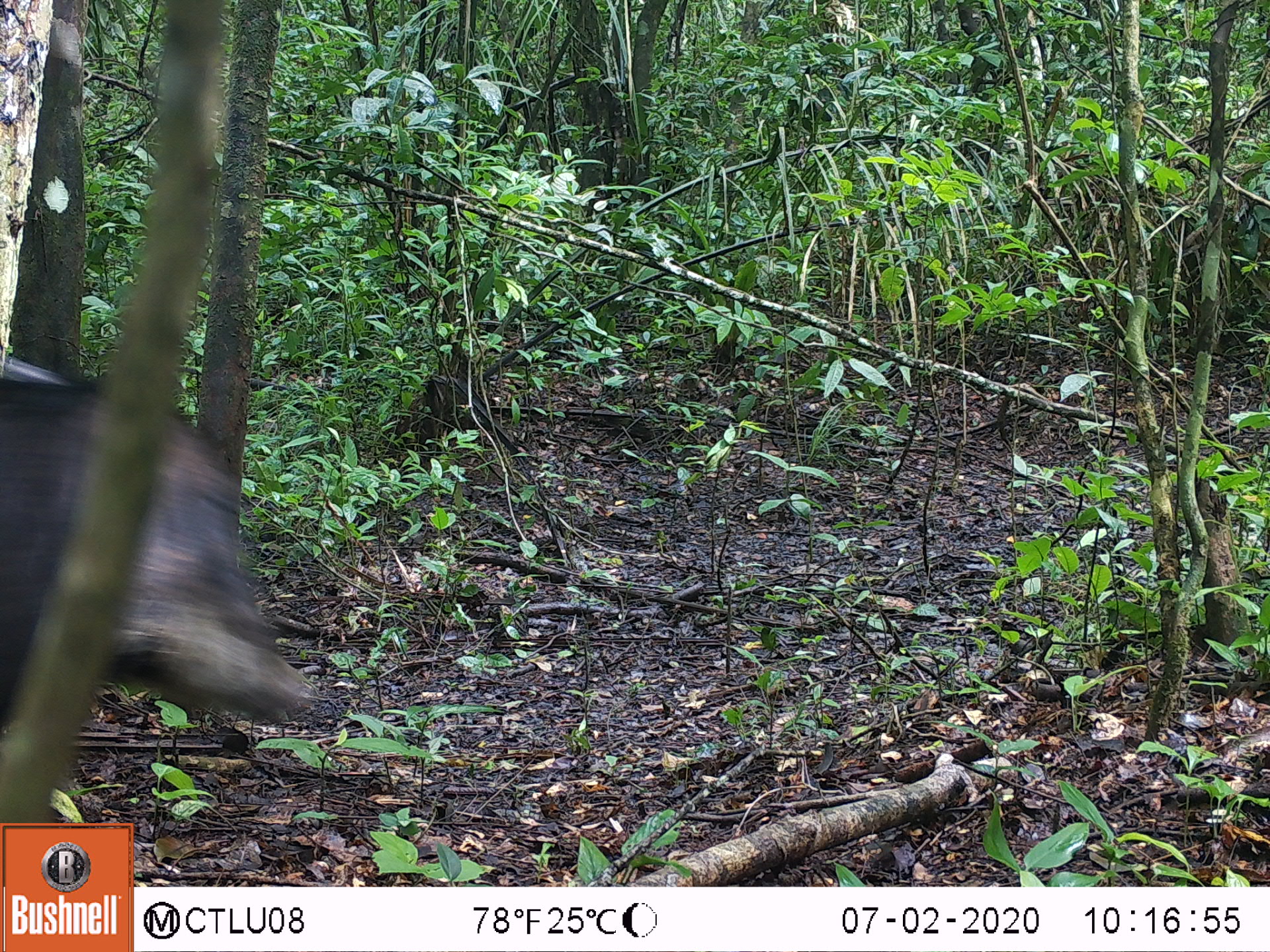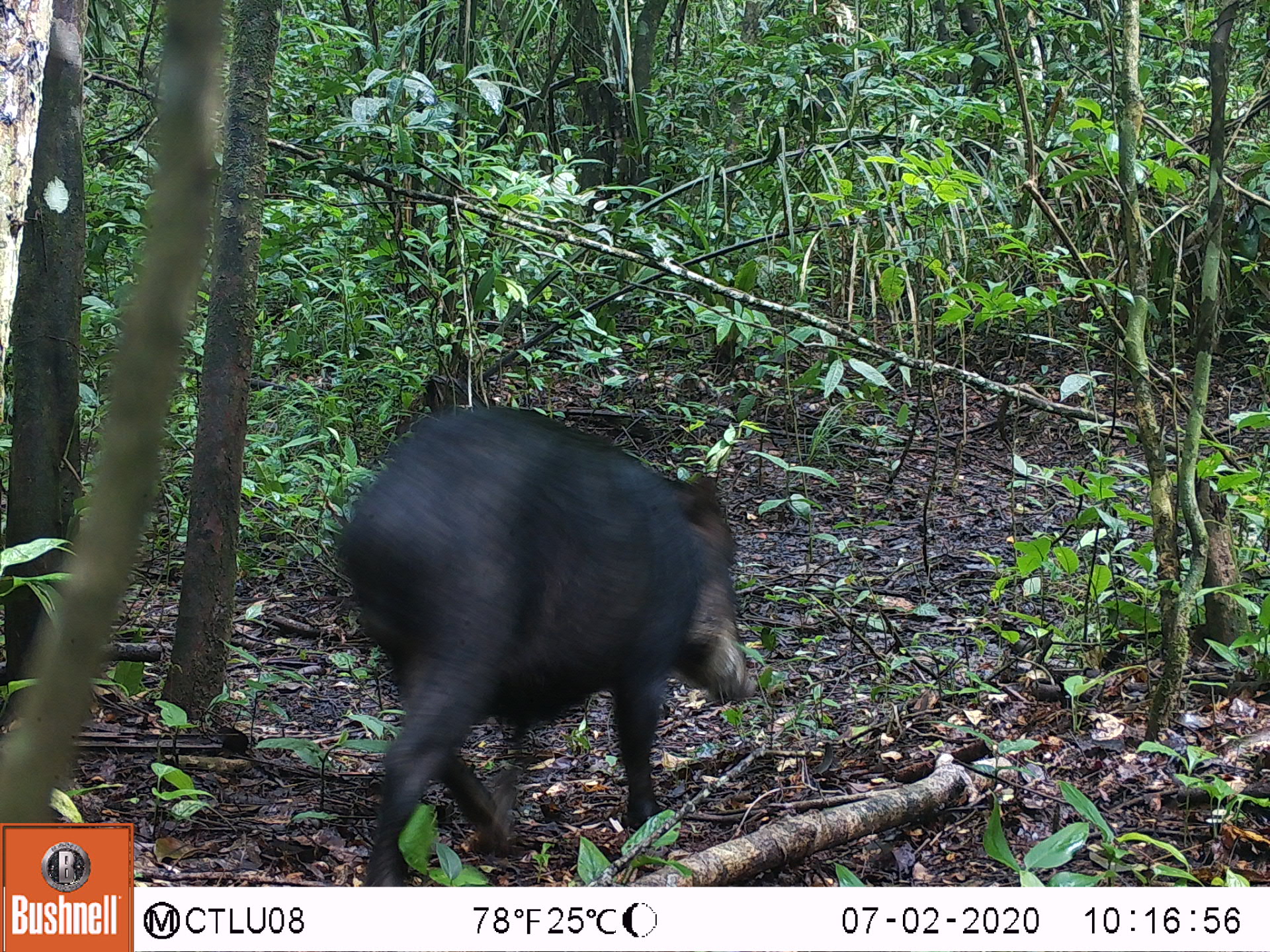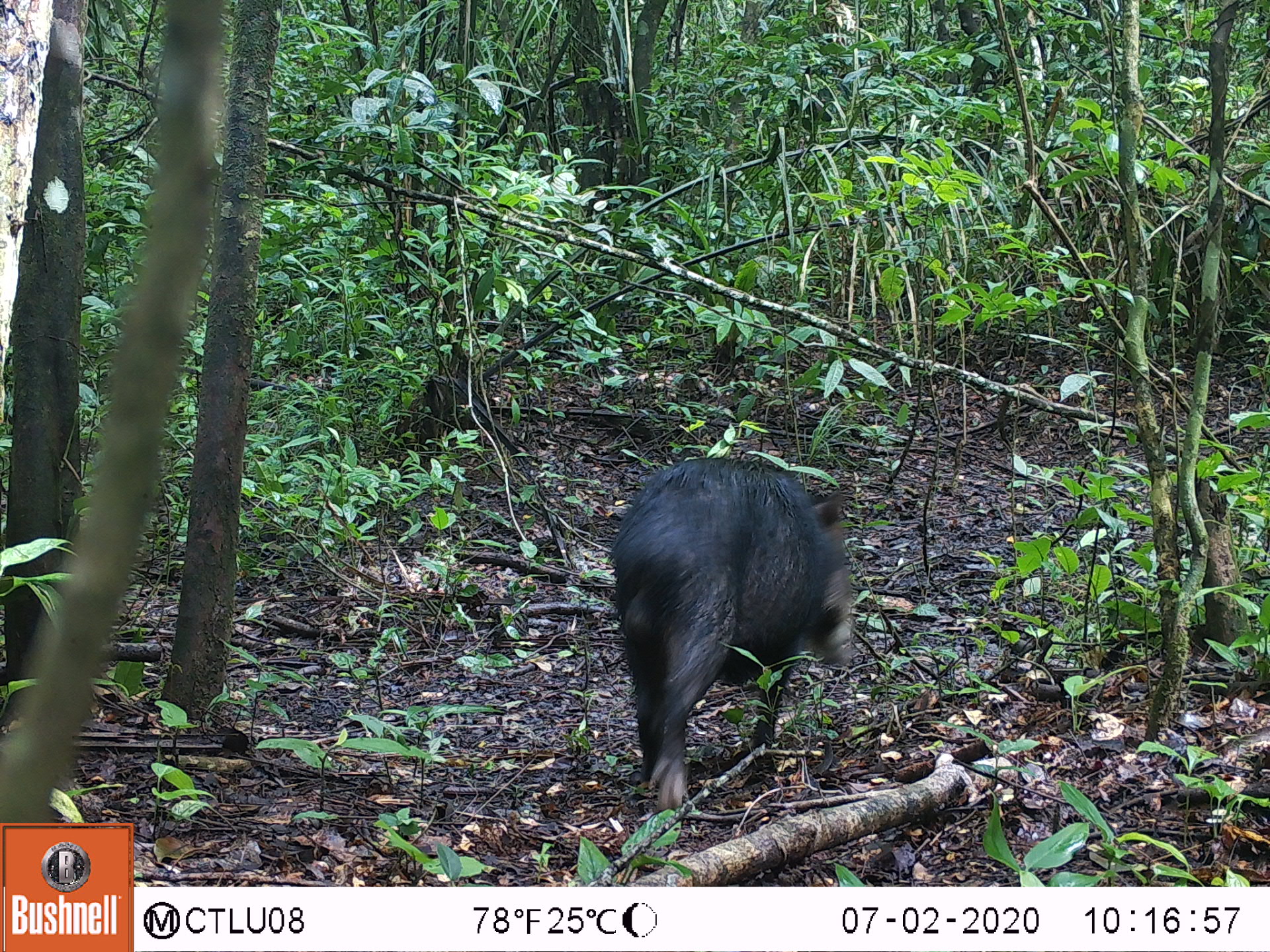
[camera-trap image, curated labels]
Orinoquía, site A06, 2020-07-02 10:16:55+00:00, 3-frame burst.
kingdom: Animalia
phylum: Chordata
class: Mammalia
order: Artiodactyla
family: Tayassuidae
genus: Tayassu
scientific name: Tayassu pecari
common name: white-lipped peccary